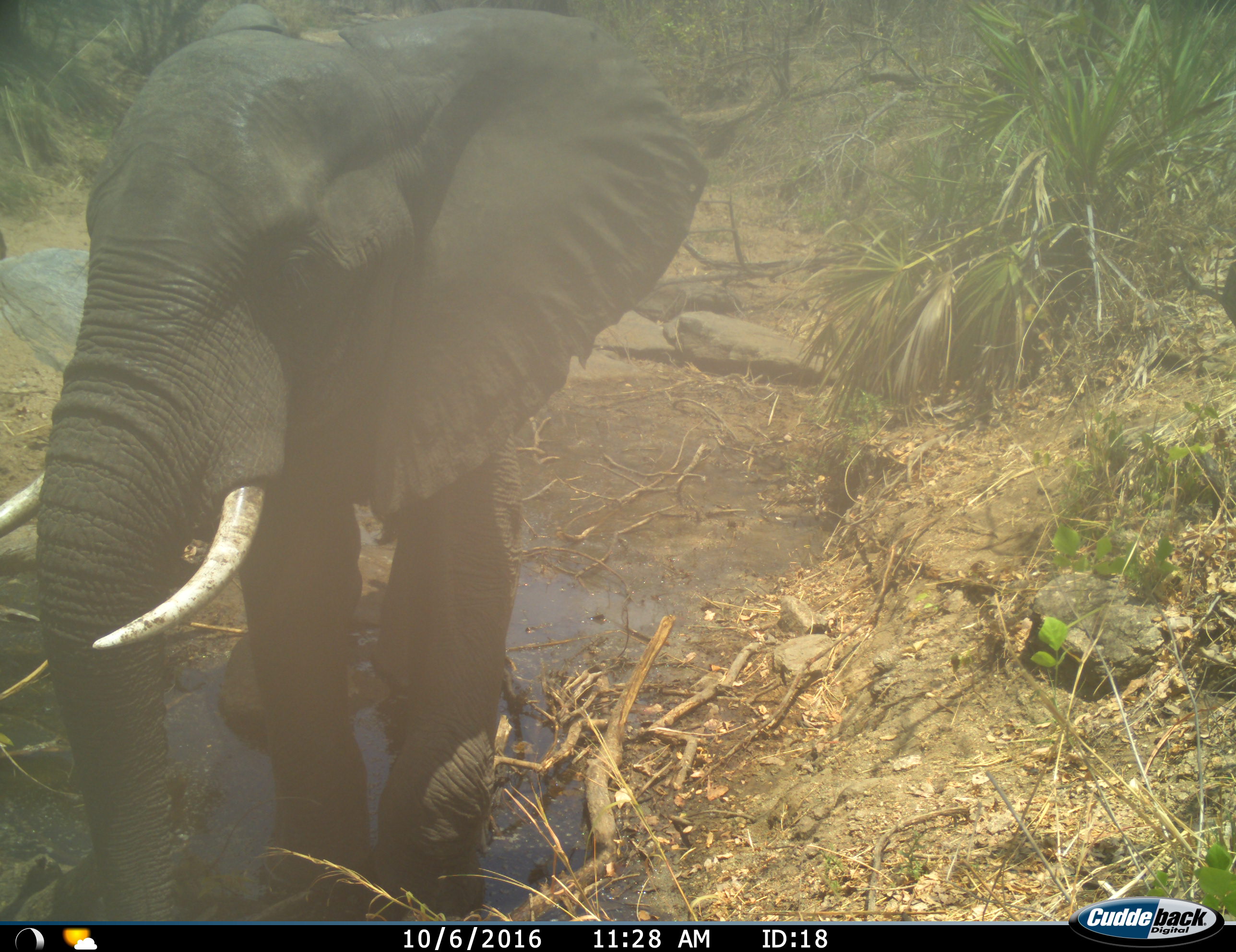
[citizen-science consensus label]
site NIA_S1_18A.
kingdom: Animalia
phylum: Chordata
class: Mammalia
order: Proboscidea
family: Elephantidae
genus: Loxodonta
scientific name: Loxodonta africana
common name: african bush elephant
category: elephant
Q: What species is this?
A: Elephant (african bush elephant) (Loxodonta africana).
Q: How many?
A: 1.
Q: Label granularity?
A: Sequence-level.